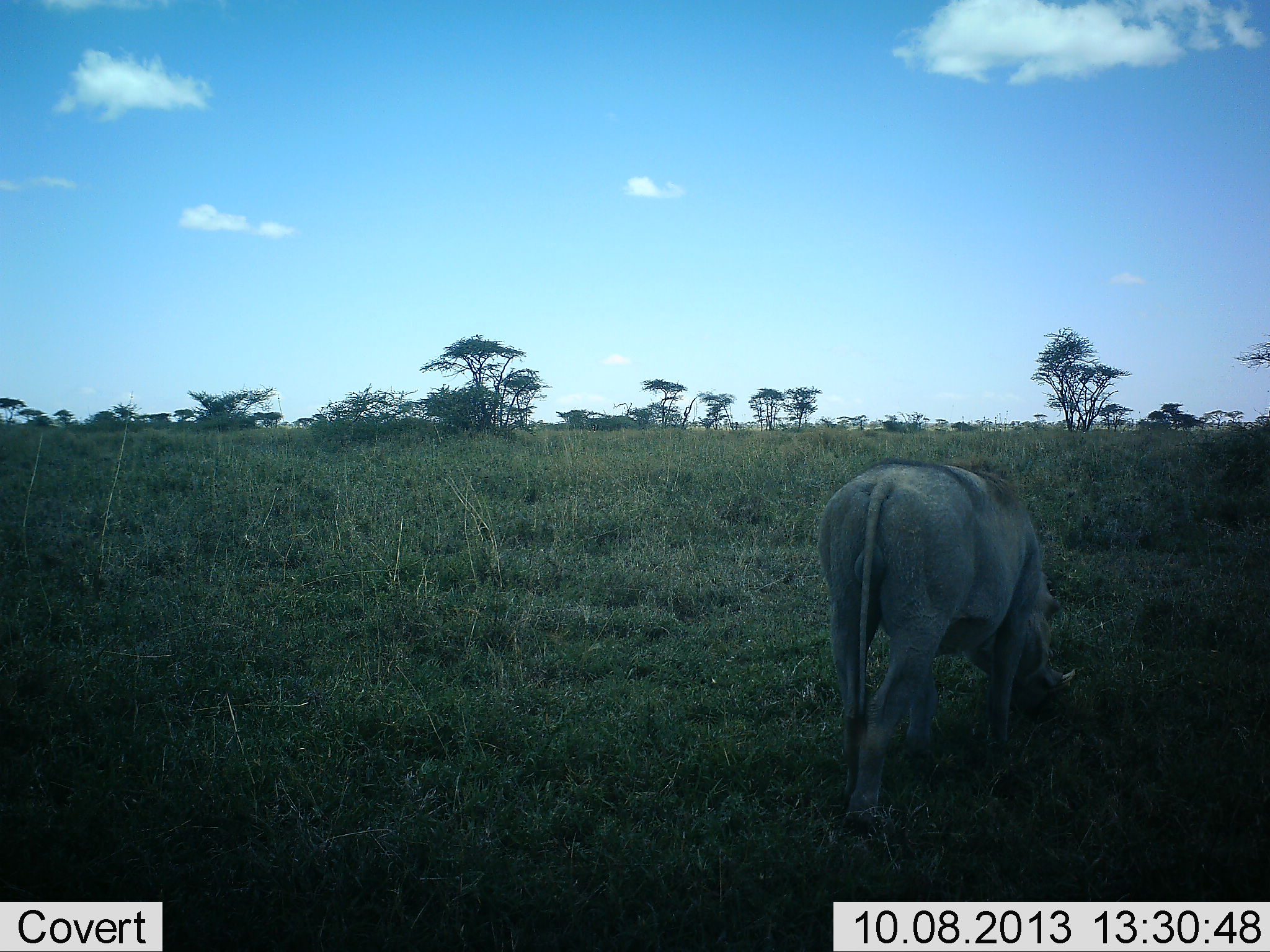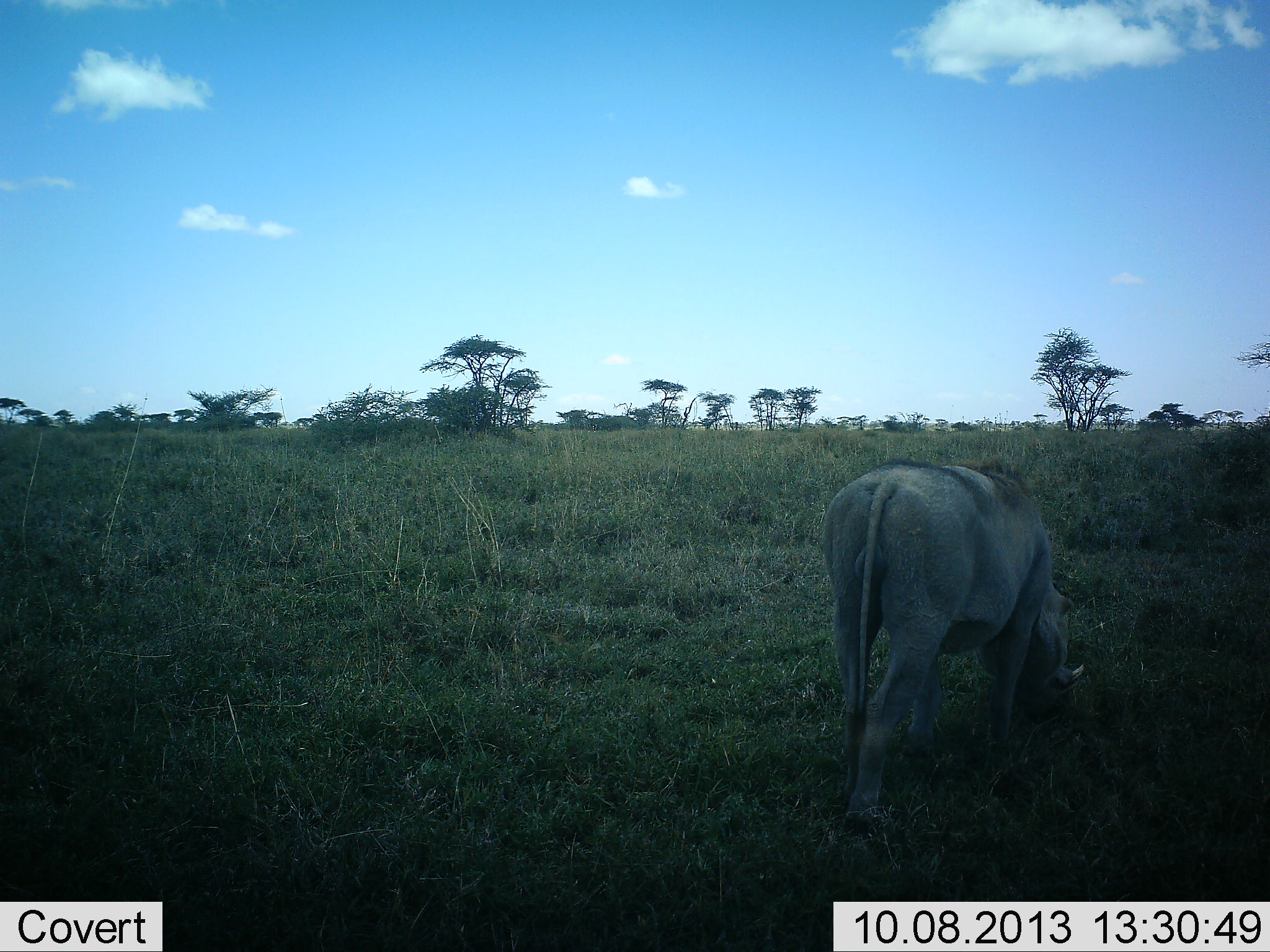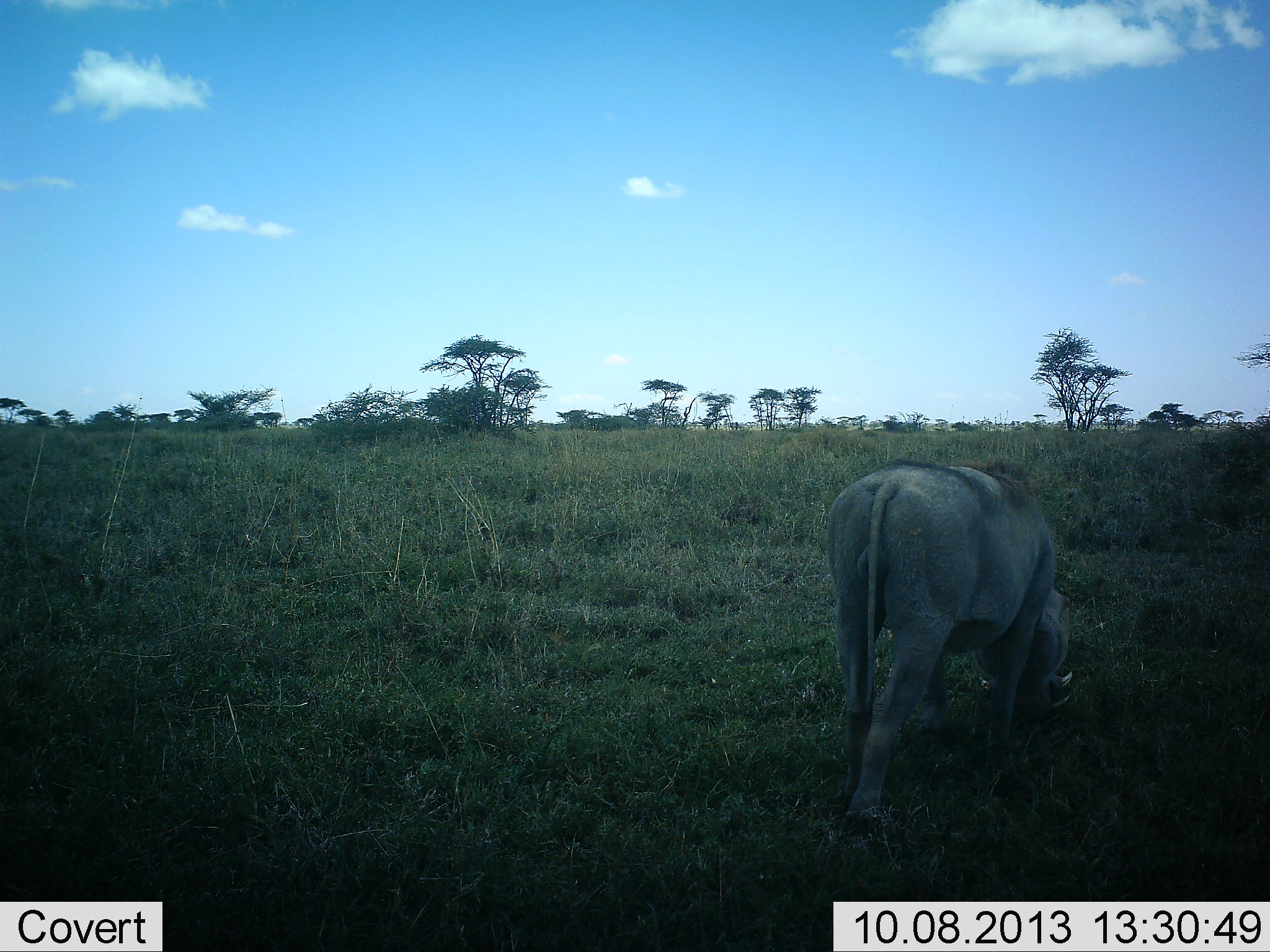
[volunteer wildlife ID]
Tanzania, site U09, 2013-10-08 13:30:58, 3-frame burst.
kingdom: Animalia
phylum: Chordata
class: Mammalia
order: Artiodactyla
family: Suidae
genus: Phacochoerus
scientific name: Phacochoerus africanus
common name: warthog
Warthog (Phacochoerus africanus), count 1. Behavior (volunteer vote fractions): standing 25%, resting 0%, moving 0%, interacting 0%. Young present (vote fraction): 0%. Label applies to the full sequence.